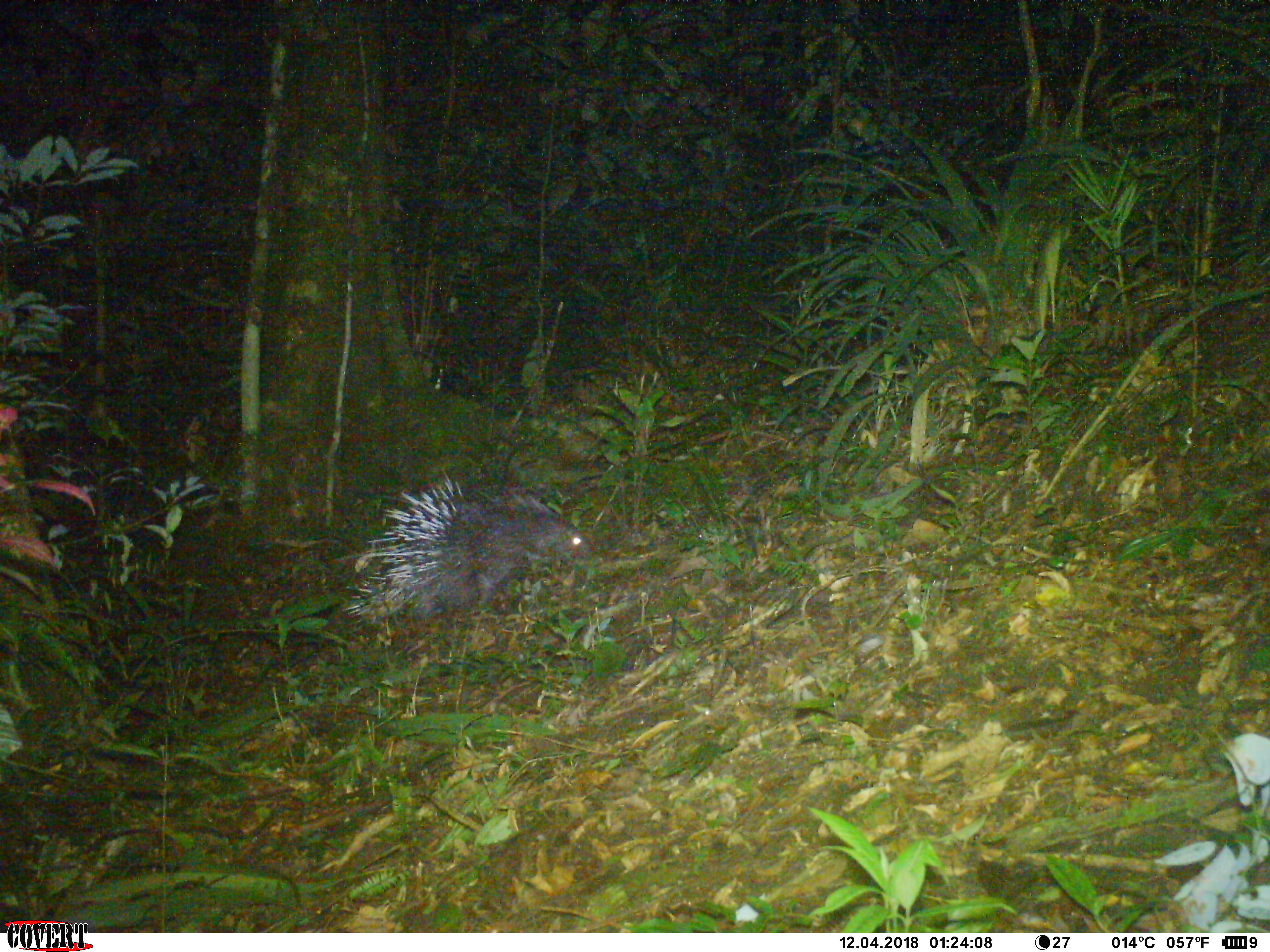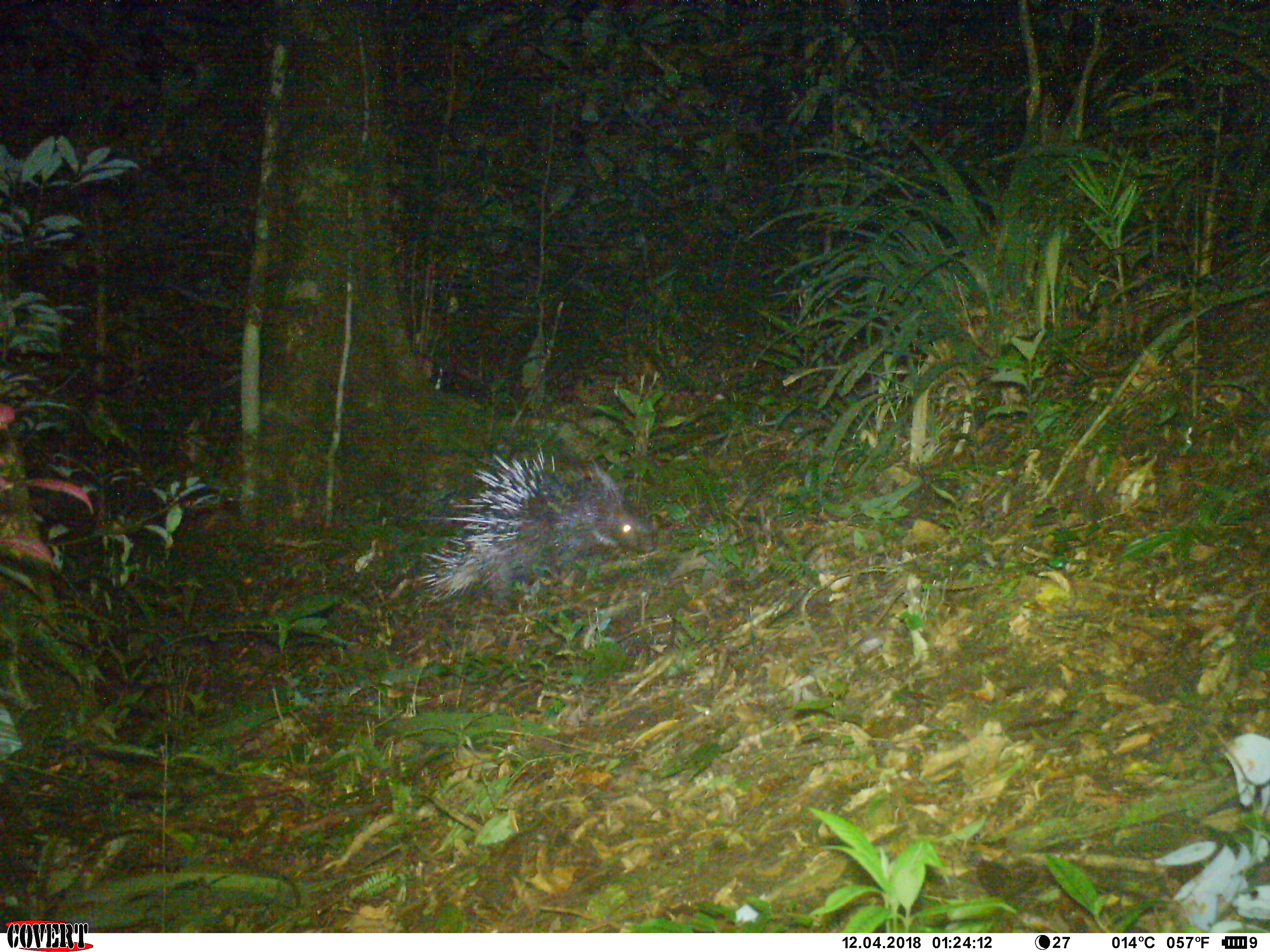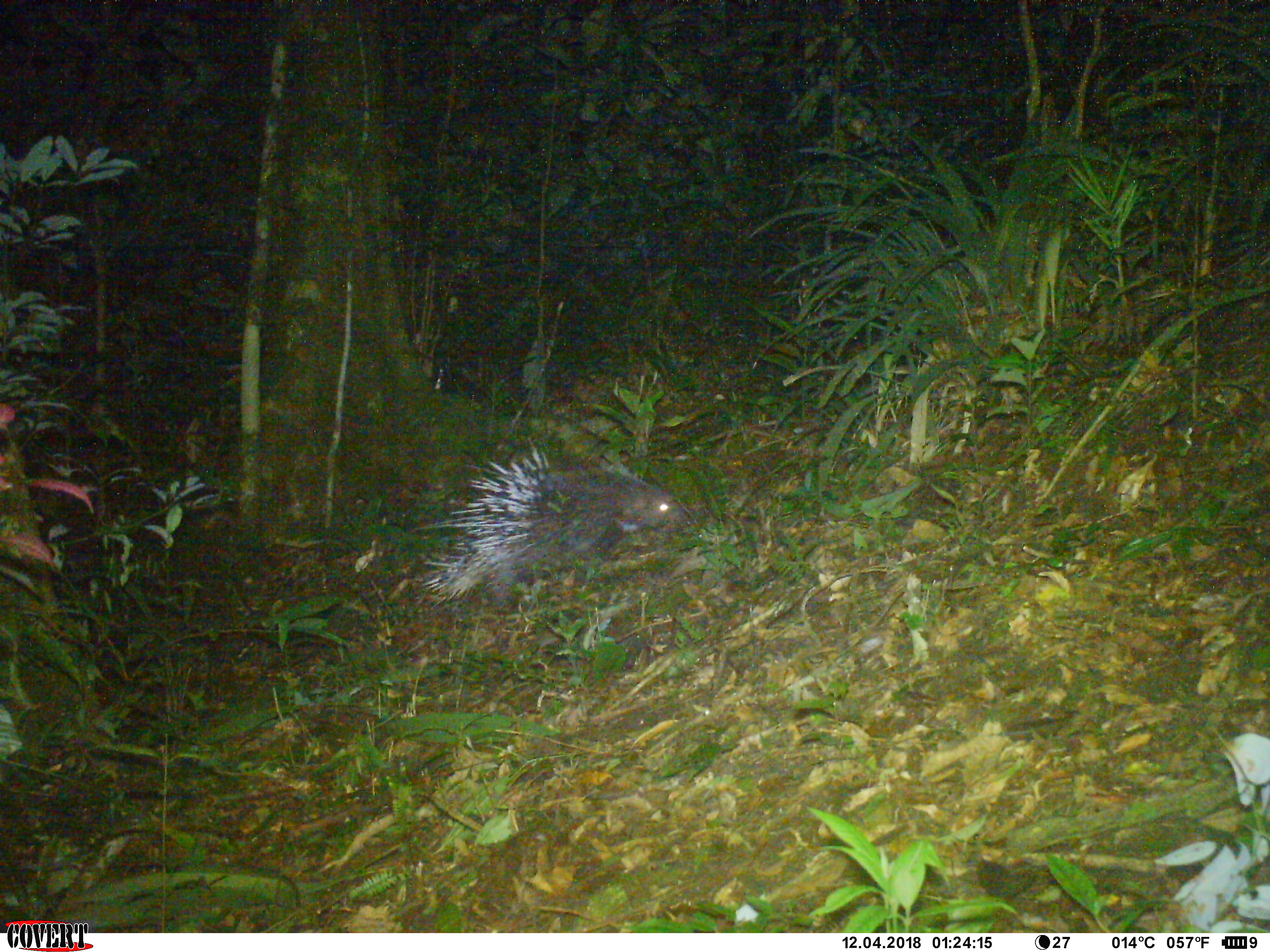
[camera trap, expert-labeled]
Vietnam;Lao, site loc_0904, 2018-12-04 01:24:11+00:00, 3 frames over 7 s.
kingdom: Animalia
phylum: Chordata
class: Mammalia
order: Rodentia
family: Hystricidae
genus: Hystrix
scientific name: Hystrix brachyura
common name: malayan porcupine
Malayan porcupine (Hystrix brachyura). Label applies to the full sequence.